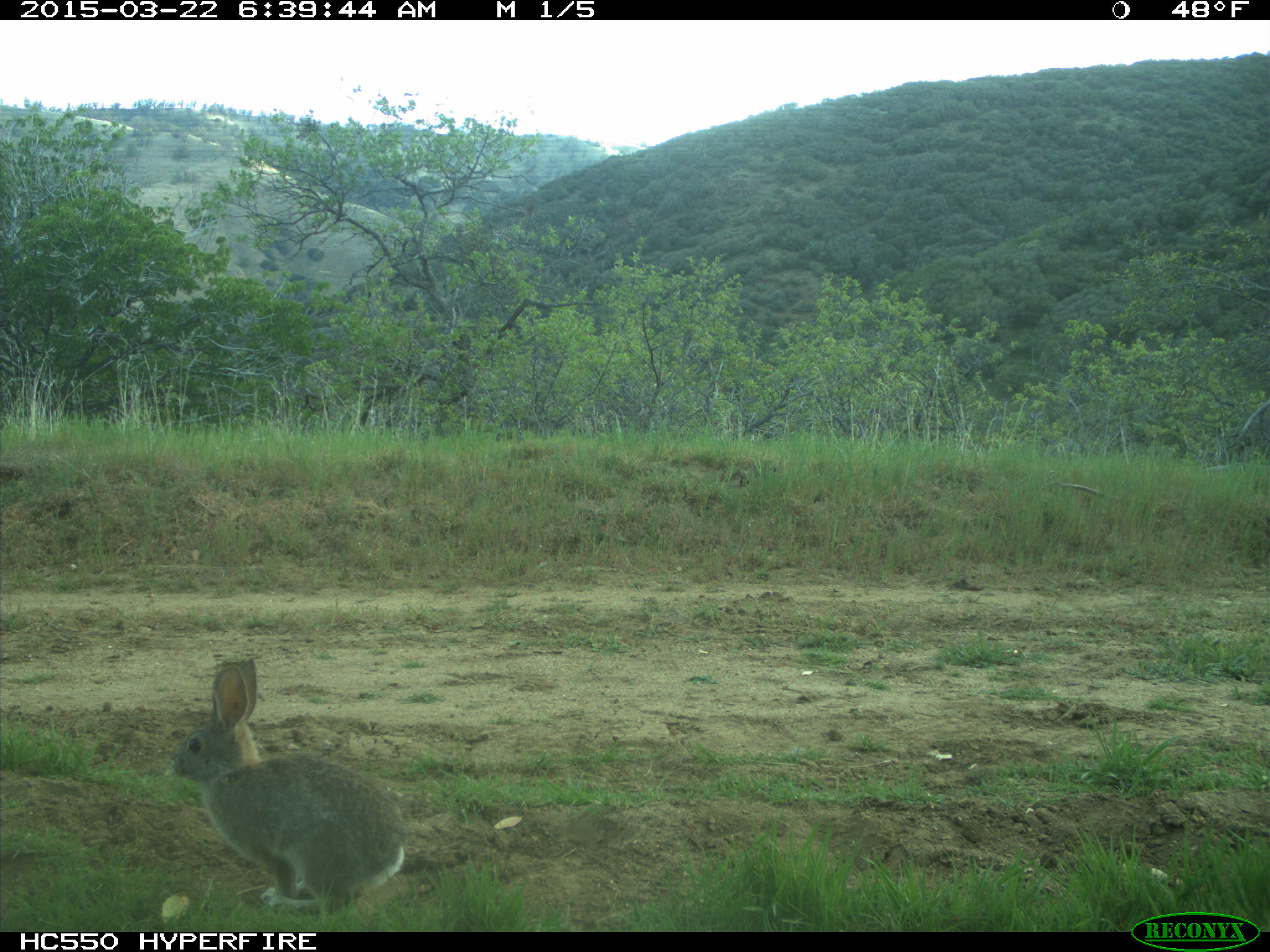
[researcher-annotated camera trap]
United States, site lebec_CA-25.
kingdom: Animalia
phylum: Chordata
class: Mammalia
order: Lagomorpha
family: Leporidae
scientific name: Leporidae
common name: rabbits and hares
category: unidentified rabbit